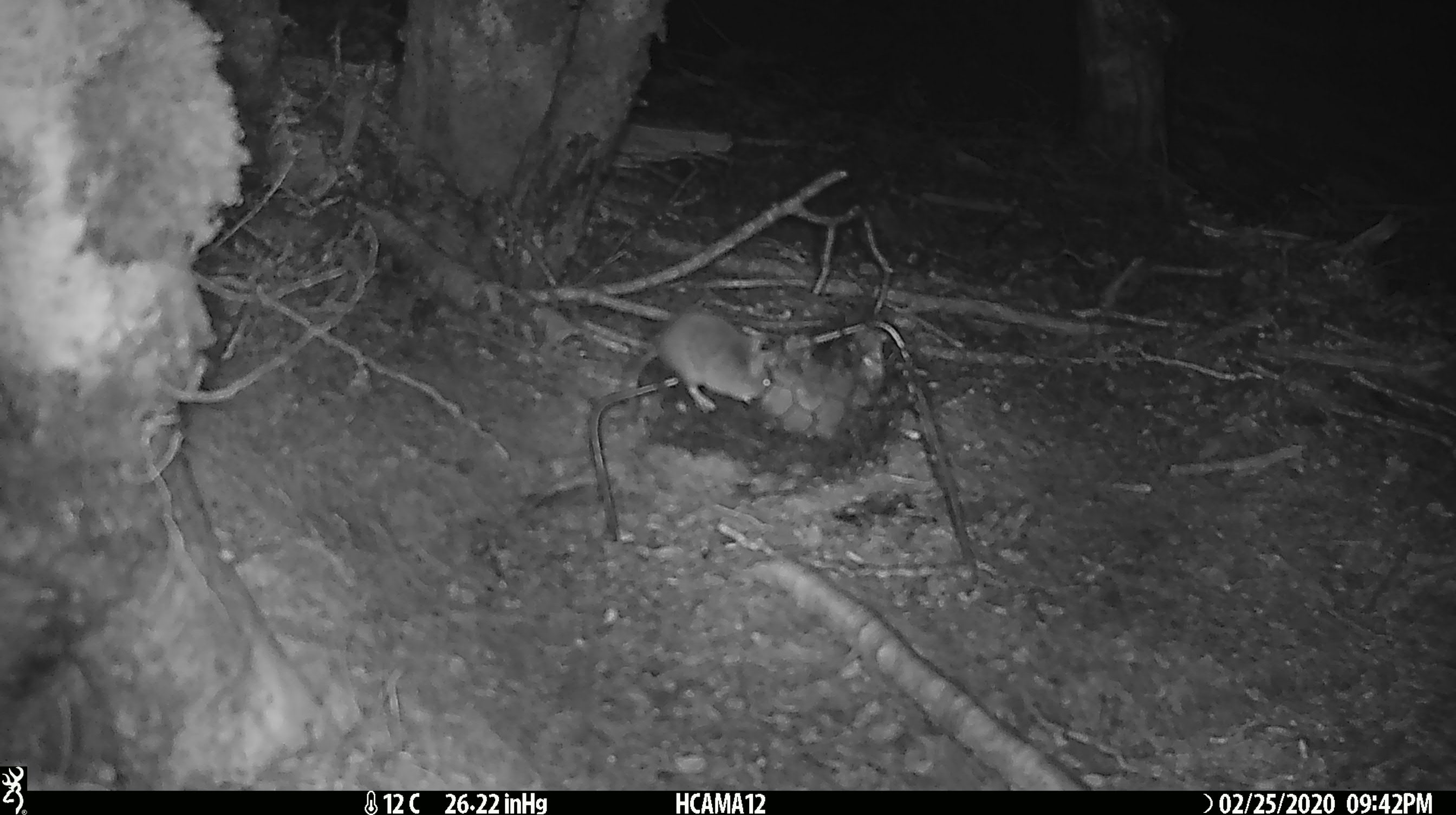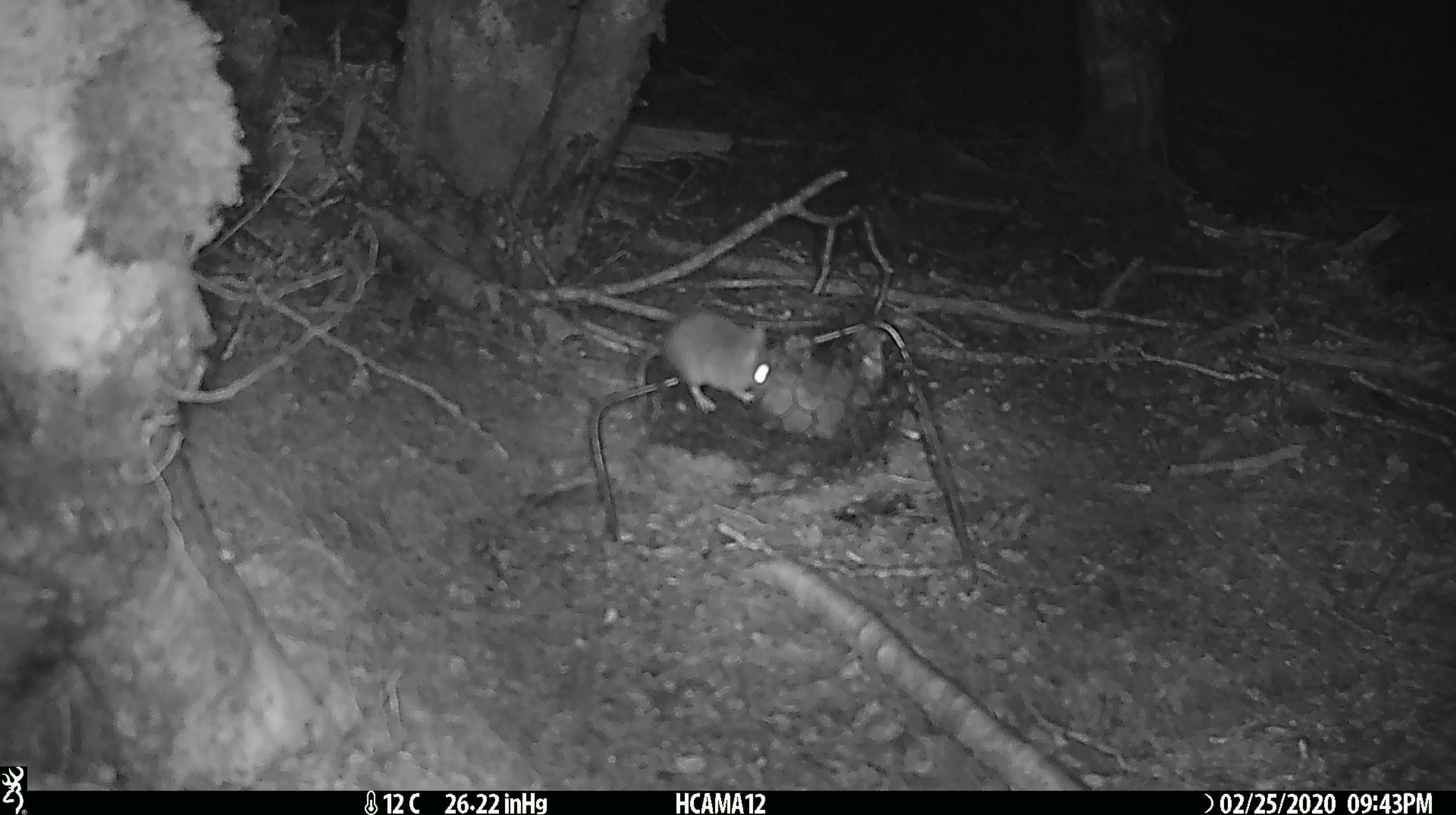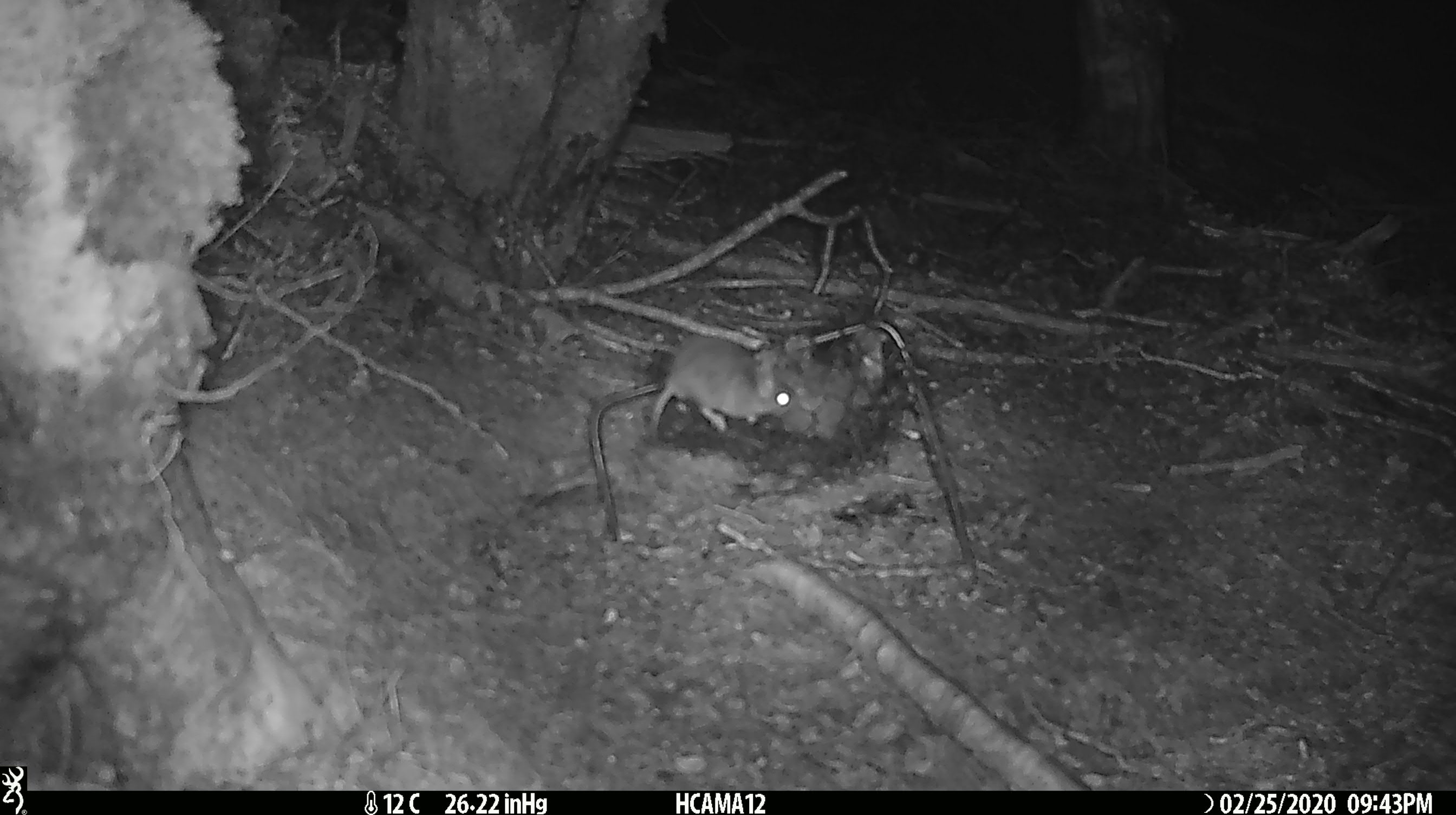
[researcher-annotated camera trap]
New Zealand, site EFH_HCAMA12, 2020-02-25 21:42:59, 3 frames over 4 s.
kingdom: Animalia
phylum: Chordata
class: Mammalia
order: Rodentia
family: Muridae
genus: Mus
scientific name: Mus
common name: mouse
Mouse (Mus).